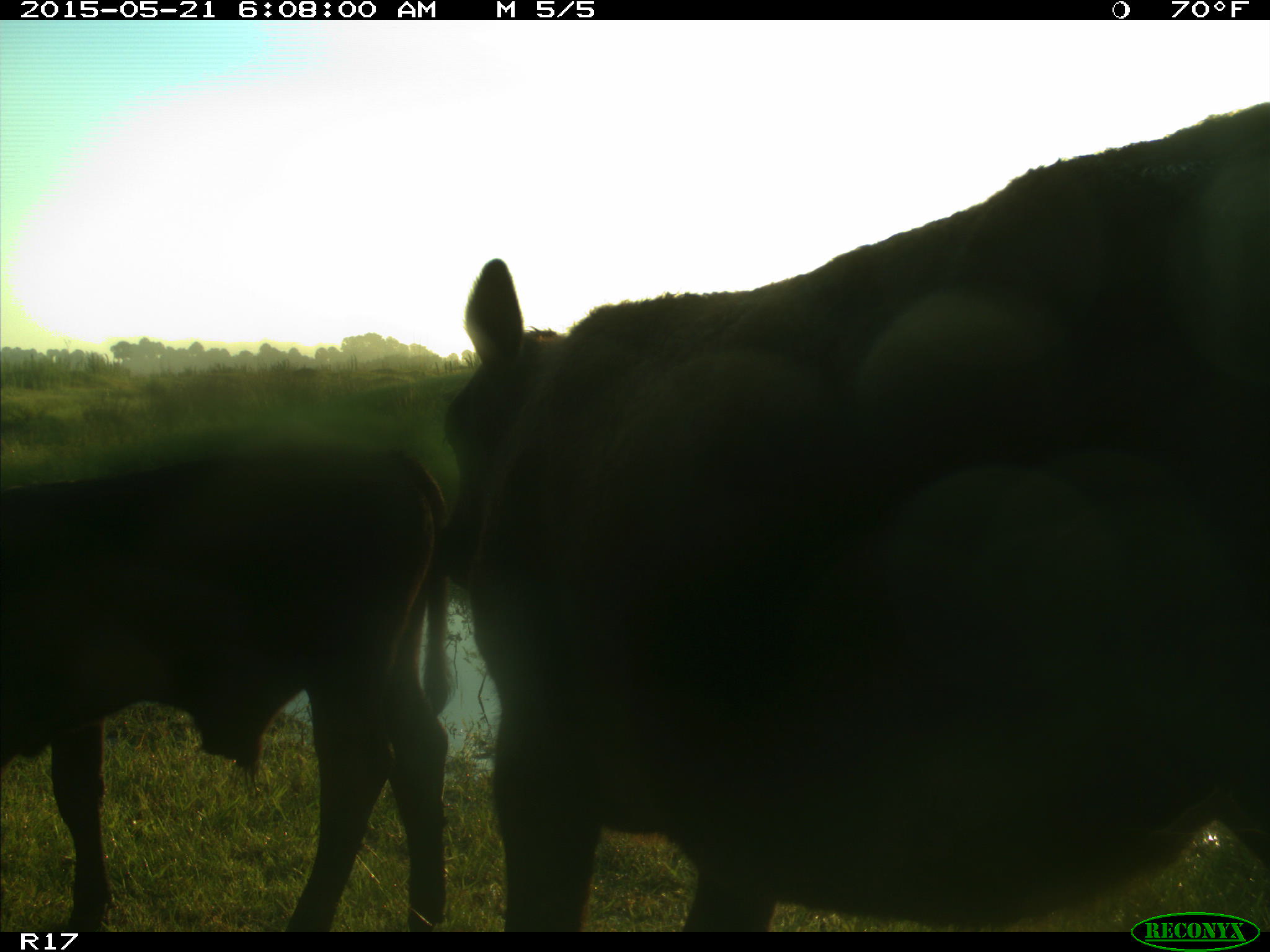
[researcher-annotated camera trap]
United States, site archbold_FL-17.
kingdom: Animalia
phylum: Chordata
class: Mammalia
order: Artiodactyla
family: Bovidae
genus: Bos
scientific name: Bos taurus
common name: domestic cow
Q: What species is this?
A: Bos taurus (domestic cow).